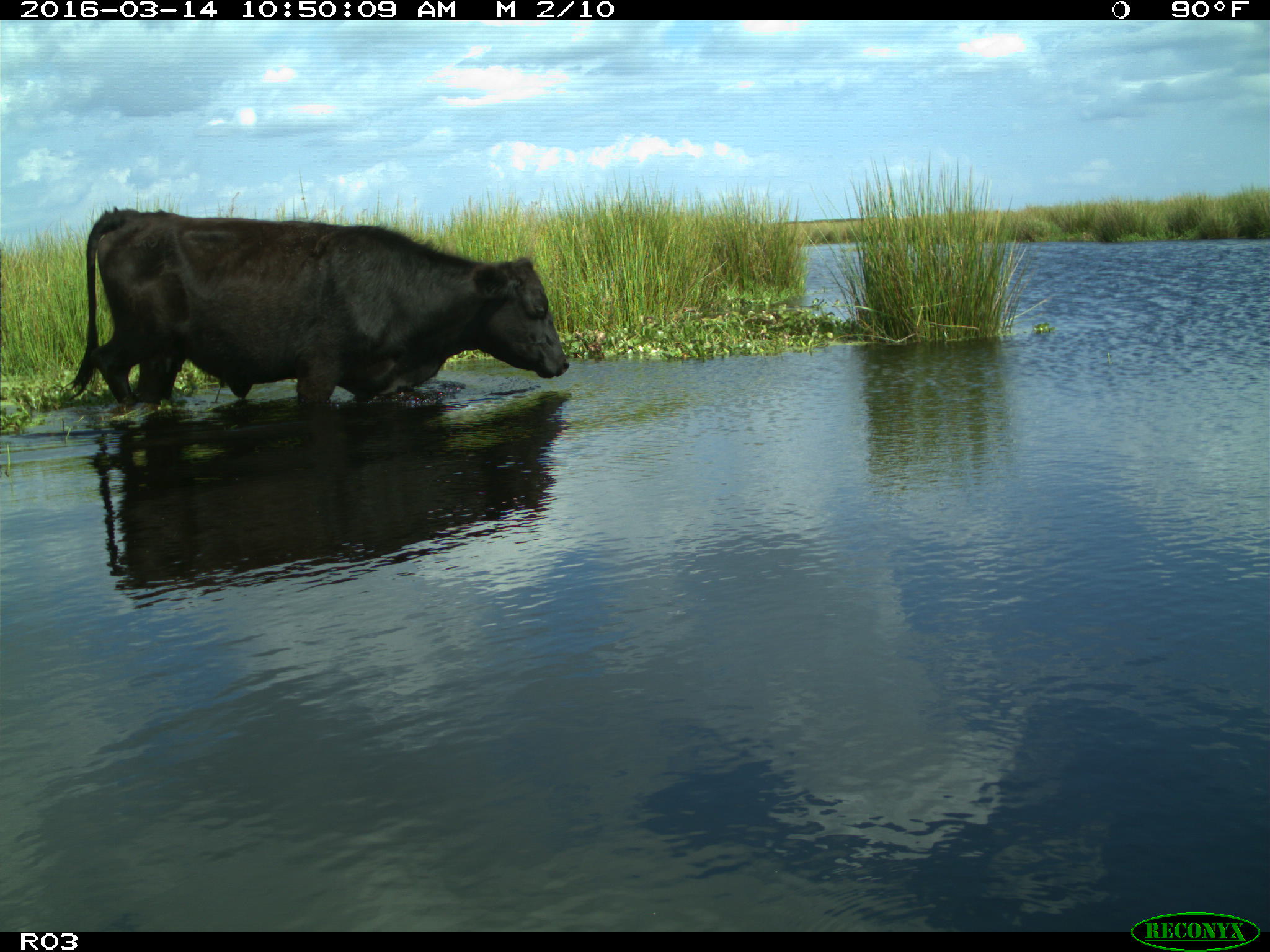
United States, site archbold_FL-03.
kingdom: Animalia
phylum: Chordata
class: Mammalia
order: Artiodactyla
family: Bovidae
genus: Bos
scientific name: Bos taurus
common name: domestic cow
Bos taurus (domestic cow).